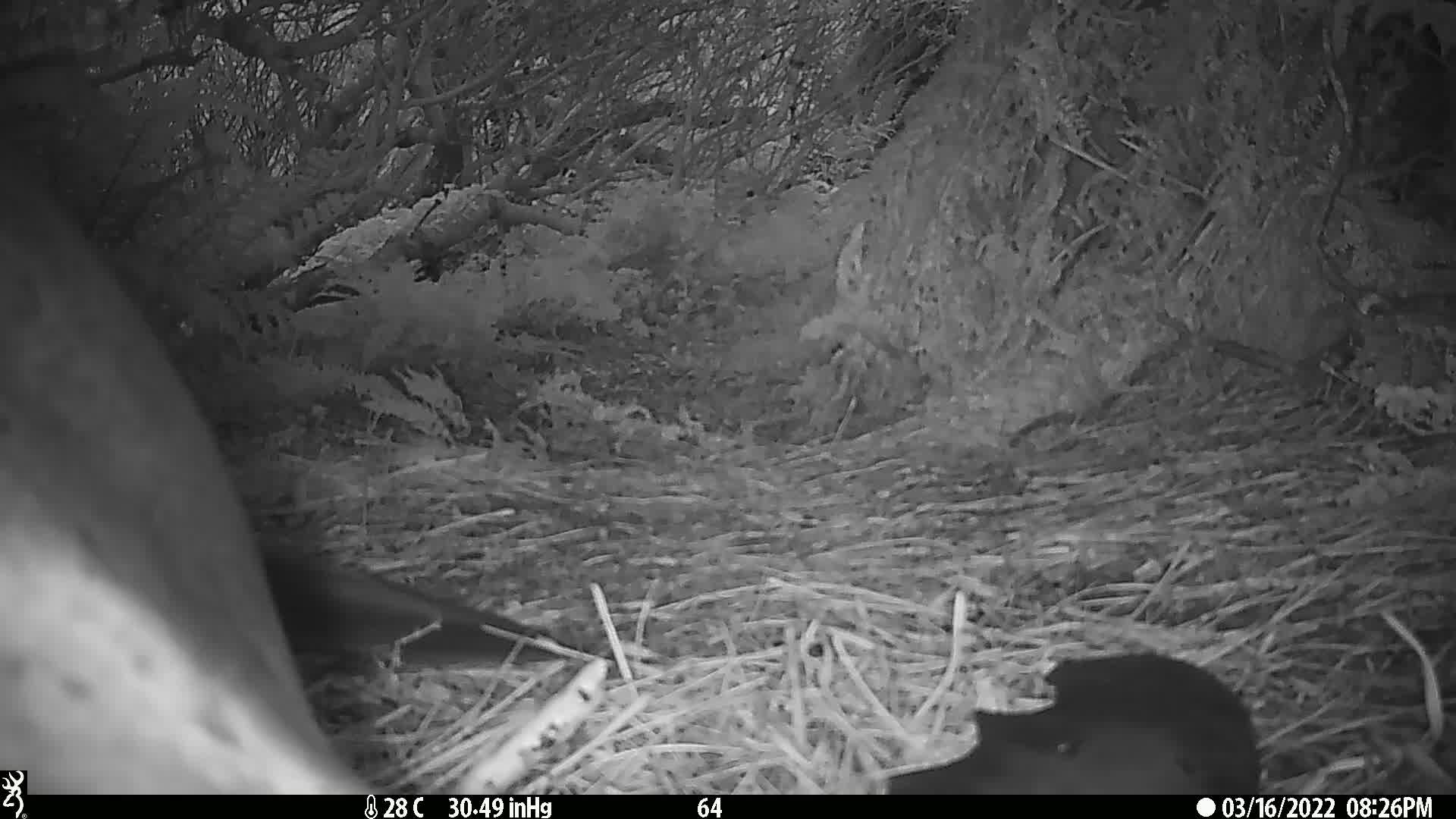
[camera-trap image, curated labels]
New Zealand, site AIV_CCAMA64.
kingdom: Animalia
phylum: Chordata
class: Mammalia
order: Carnivora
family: Otariidae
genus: Phocarctos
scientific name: Phocarctos hookeri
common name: new zealand sea lion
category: sealion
Sealion (new zealand sea lion) (Phocarctos hookeri).